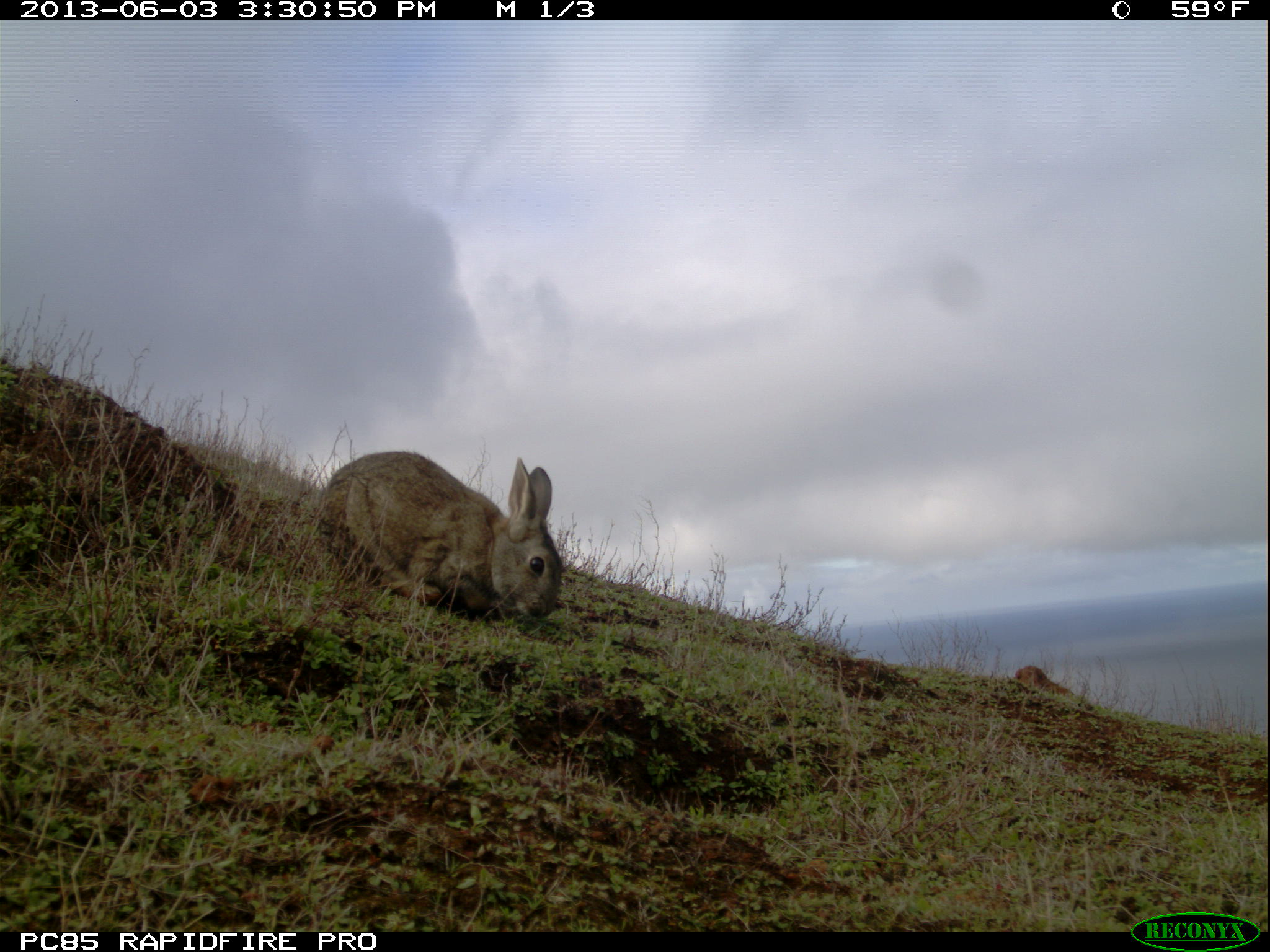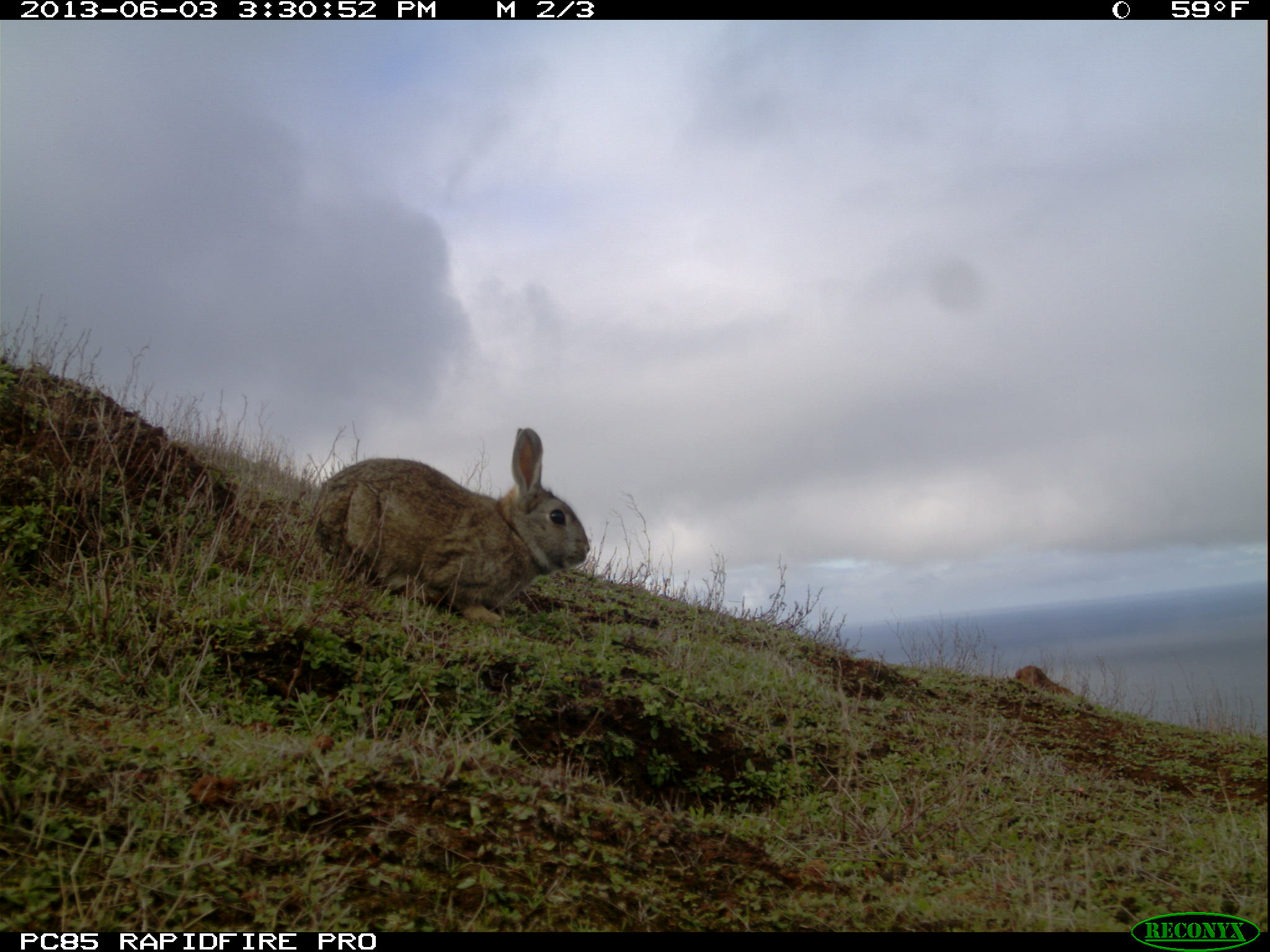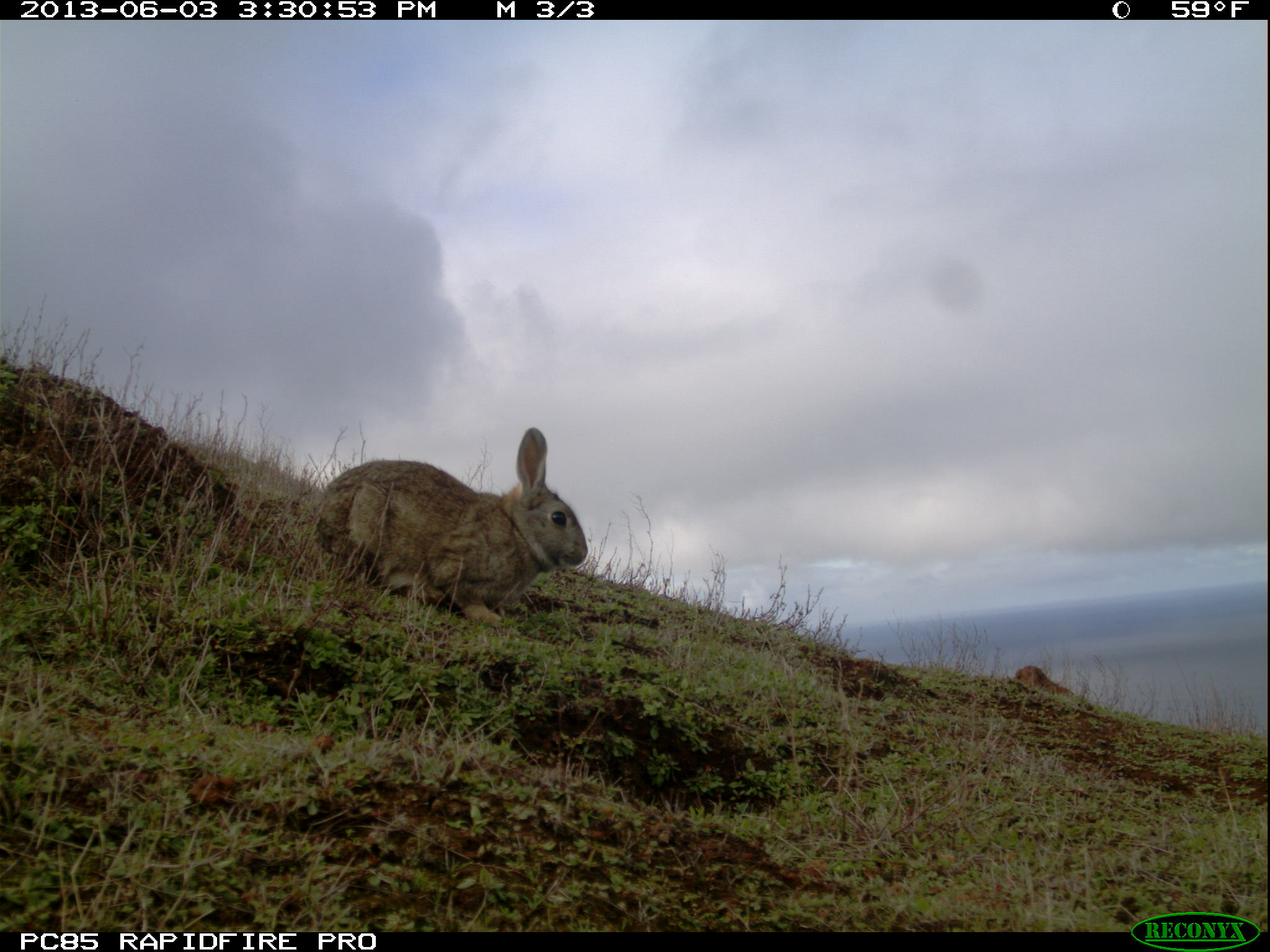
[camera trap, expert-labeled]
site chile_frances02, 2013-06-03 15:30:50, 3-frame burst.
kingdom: Animalia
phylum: Chordata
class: Mammalia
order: Lagomorpha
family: Leporidae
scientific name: Leporidae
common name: rabbits and hares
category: rabbit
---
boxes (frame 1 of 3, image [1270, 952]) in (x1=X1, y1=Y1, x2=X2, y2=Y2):
rabbit: (x1=311, y1=448, x2=561, y2=625)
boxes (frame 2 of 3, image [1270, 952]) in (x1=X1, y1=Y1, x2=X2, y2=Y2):
rabbit: (x1=301, y1=425, x2=590, y2=622)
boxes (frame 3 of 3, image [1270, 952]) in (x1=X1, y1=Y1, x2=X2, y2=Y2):
rabbit: (x1=308, y1=426, x2=587, y2=621)